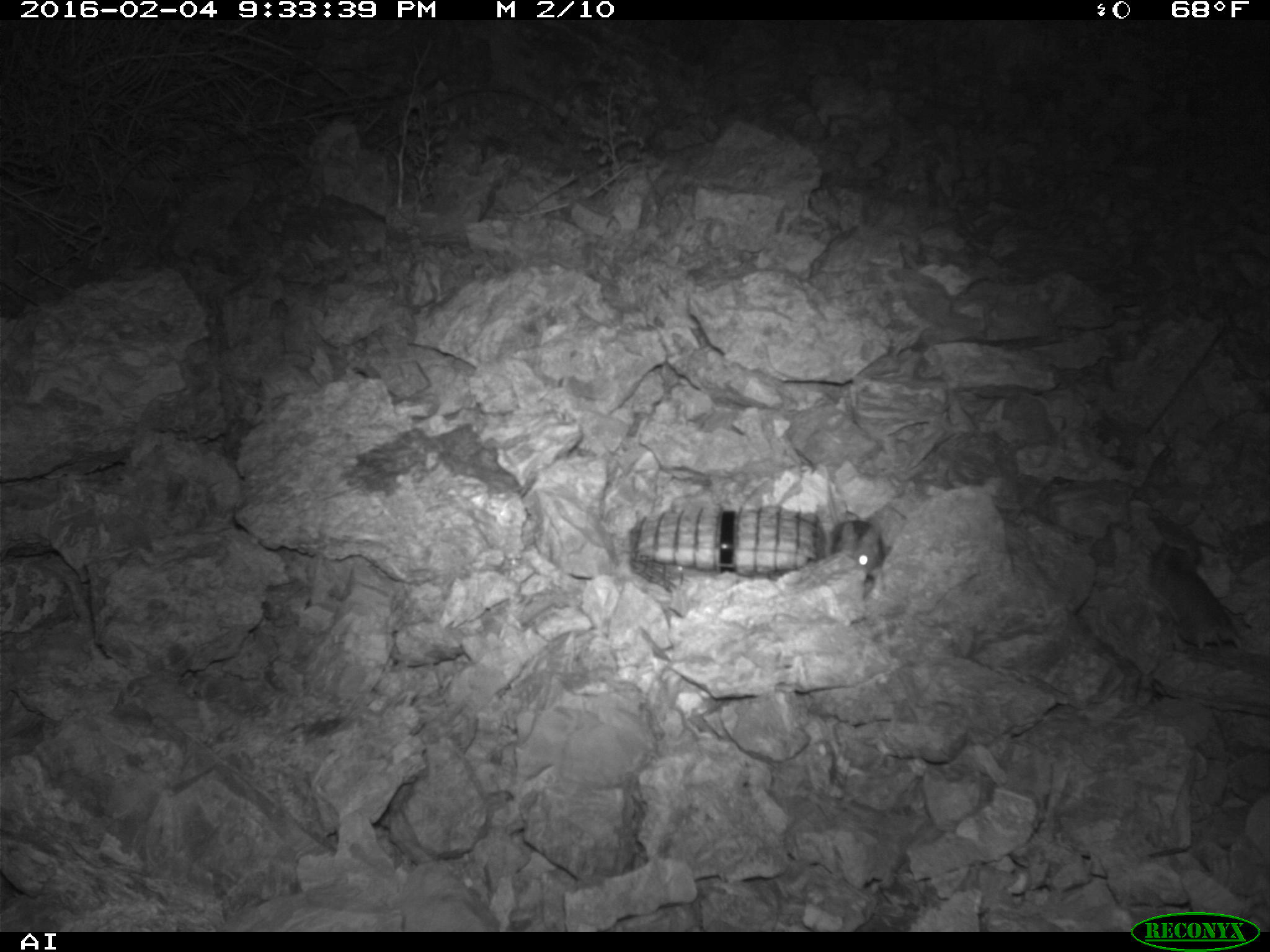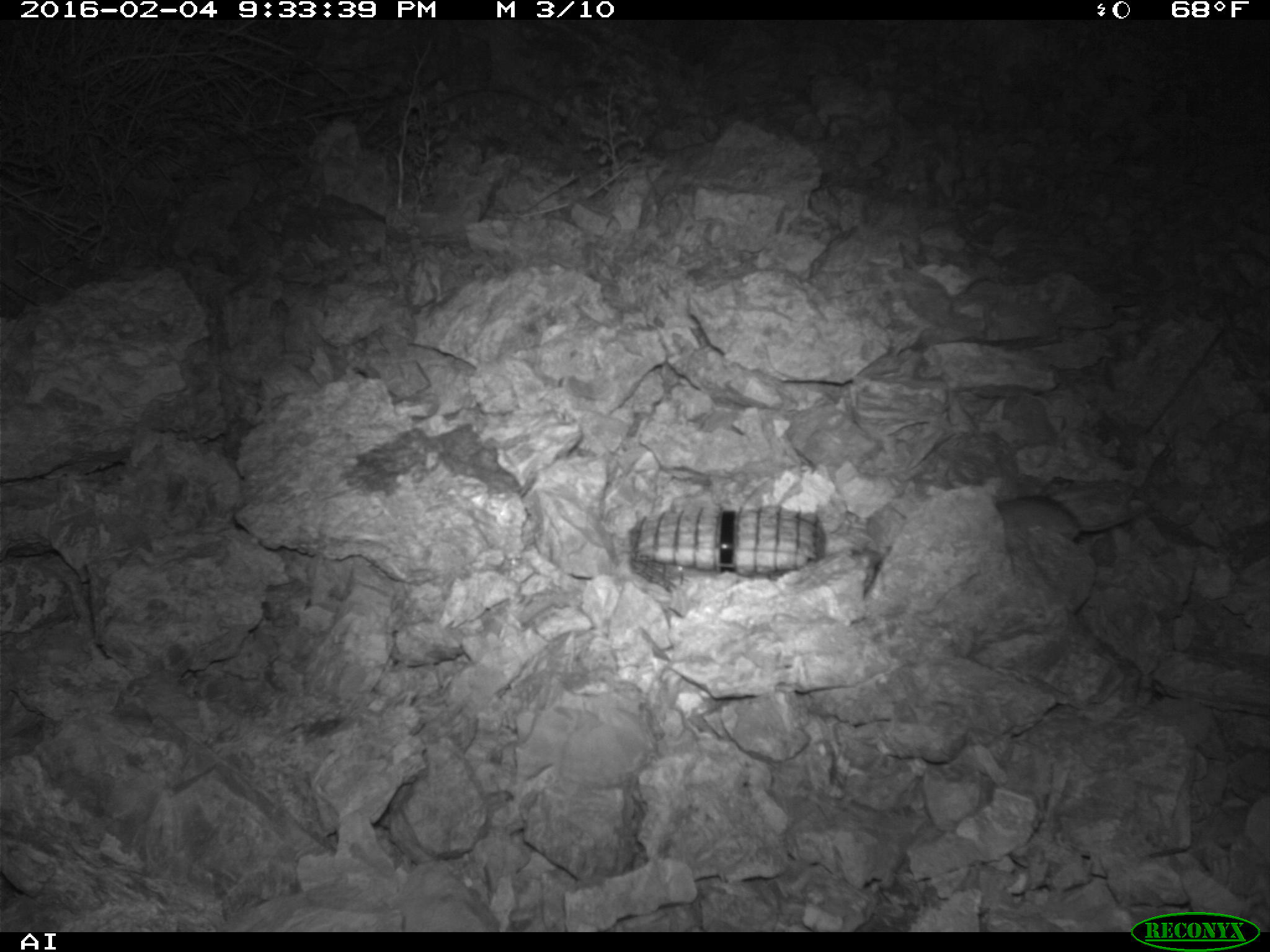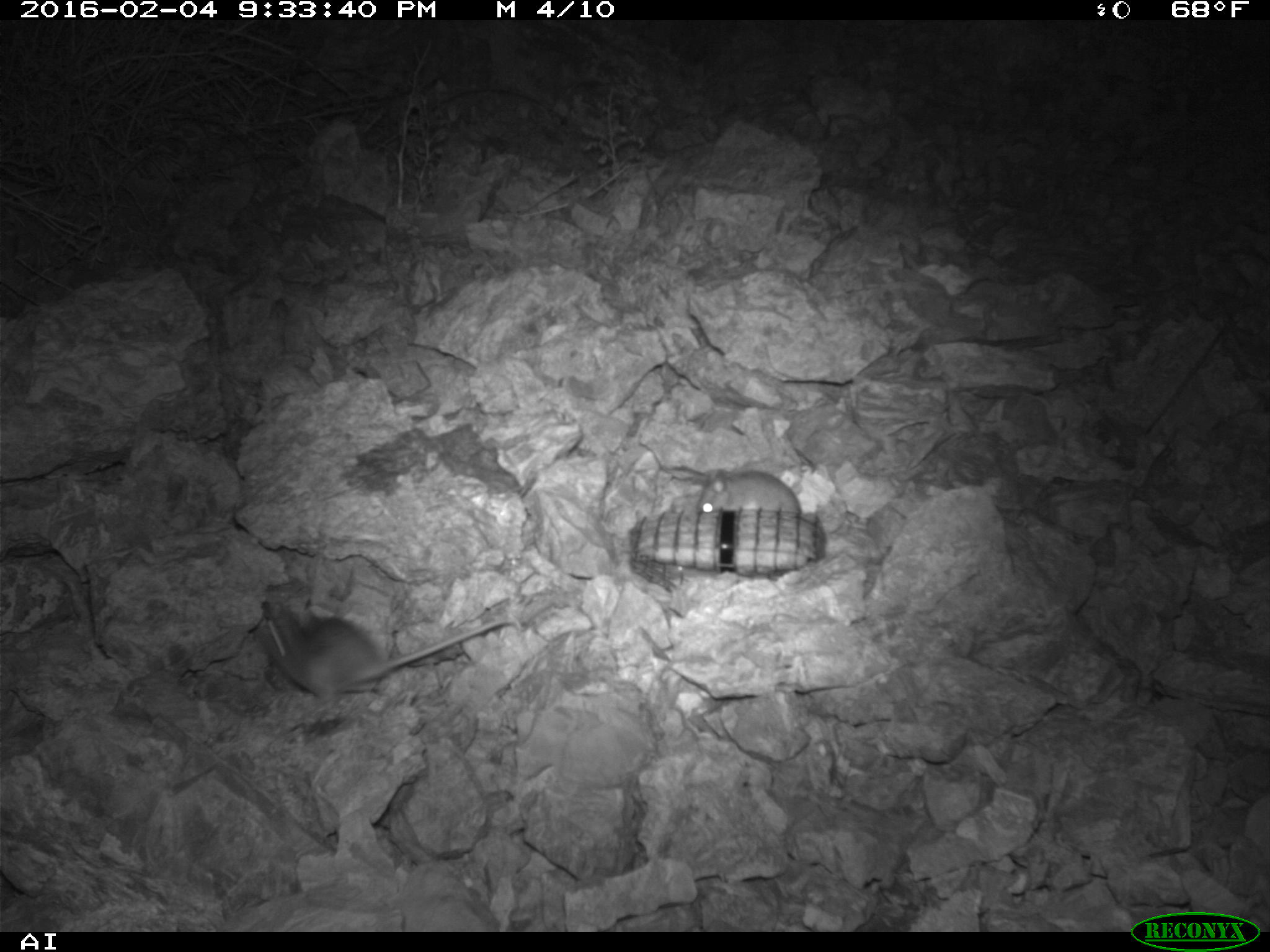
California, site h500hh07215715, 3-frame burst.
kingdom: Animalia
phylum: Chordata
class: Mammalia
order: Rodentia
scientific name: Rodentia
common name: rodent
Rodent (Rodentia).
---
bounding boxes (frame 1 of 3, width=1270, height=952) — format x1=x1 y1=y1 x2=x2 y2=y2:
rodent: x1=827 y1=482 x2=885 y2=583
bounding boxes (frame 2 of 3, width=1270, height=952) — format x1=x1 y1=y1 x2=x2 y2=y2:
rodent: x1=996 y1=492 x2=1145 y2=544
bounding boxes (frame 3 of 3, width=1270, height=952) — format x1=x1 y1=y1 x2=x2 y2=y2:
rodent: x1=257 y1=609 x2=510 y2=697; x1=696 y1=469 x2=801 y2=513